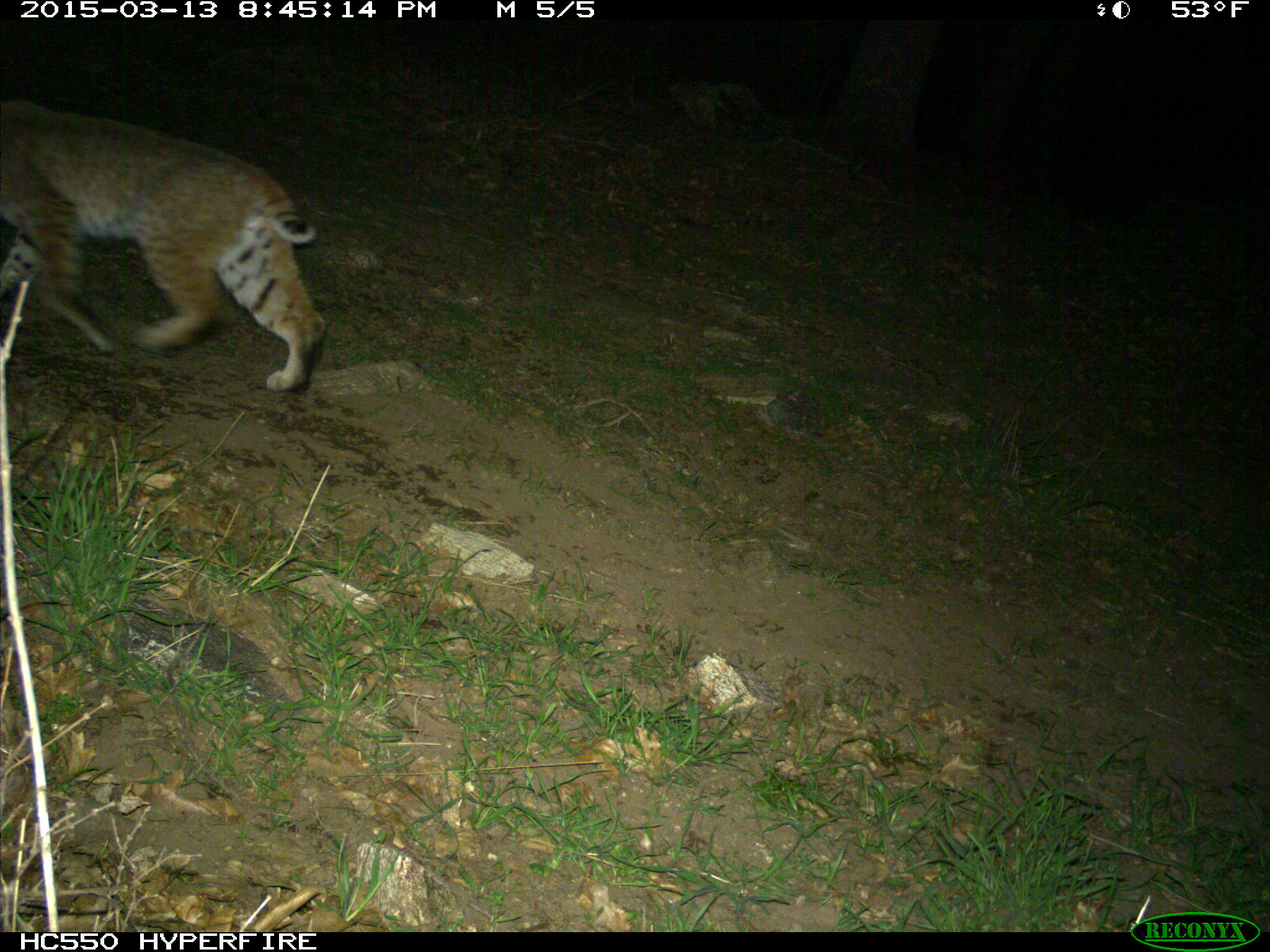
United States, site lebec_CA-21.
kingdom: Animalia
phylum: Chordata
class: Mammalia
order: Carnivora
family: Felidae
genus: Lynx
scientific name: Lynx rufus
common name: bobcat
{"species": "Lynx rufus (bobcat)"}